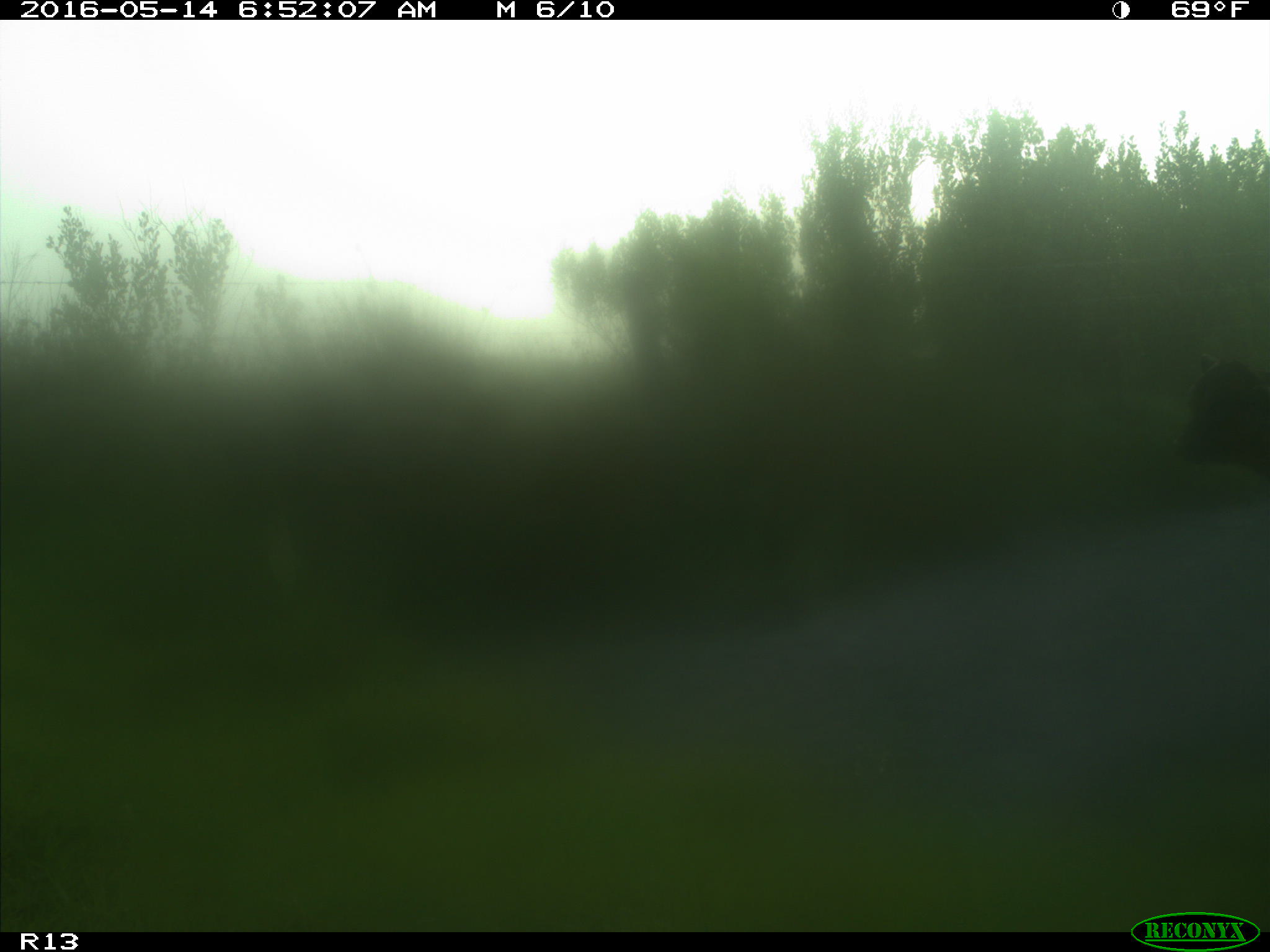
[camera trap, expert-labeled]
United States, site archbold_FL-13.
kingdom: Animalia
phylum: Chordata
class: Mammalia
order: Artiodactyla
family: Bovidae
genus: Bos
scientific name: Bos taurus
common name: domestic cow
Bos taurus (domestic cow).